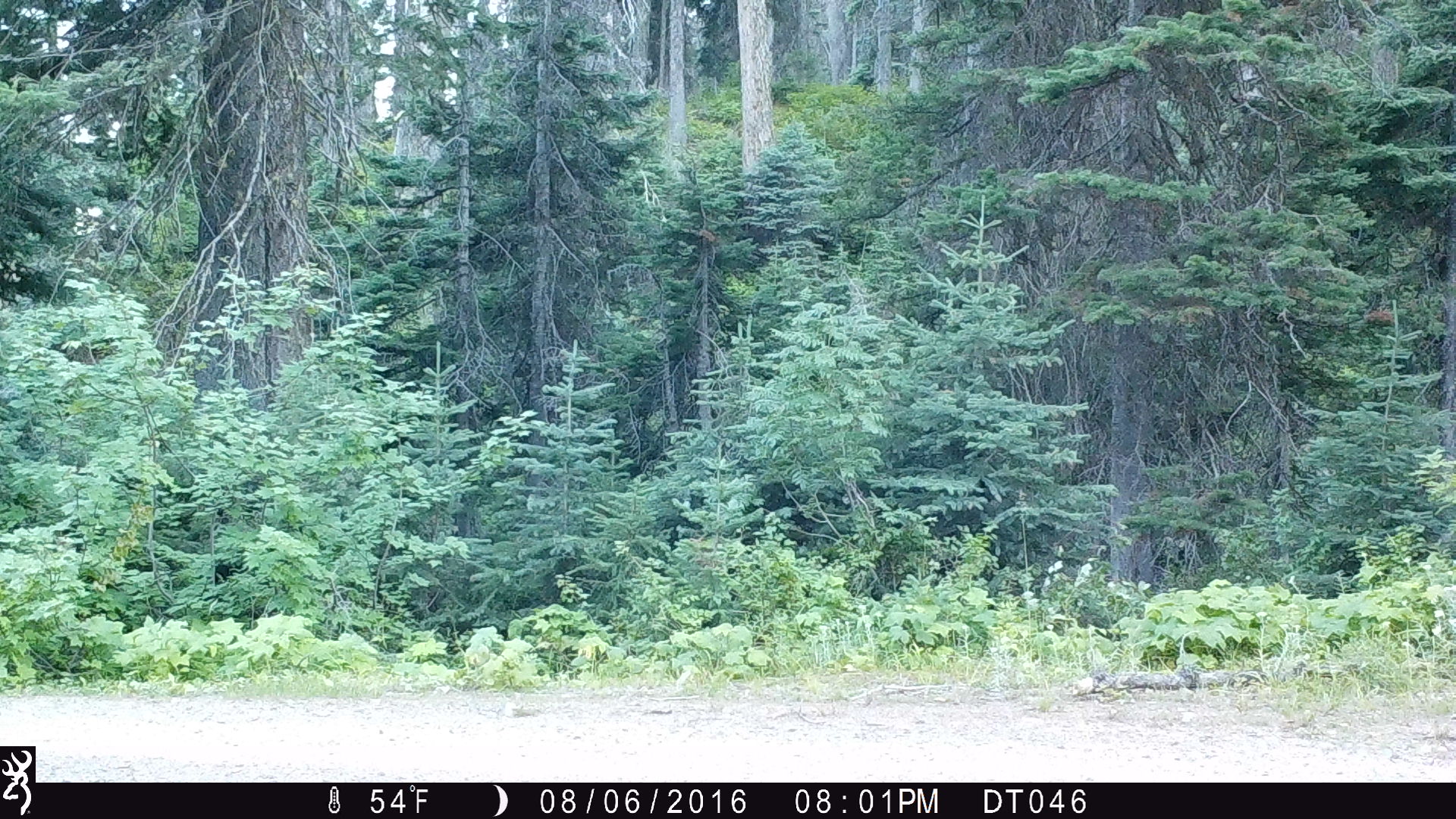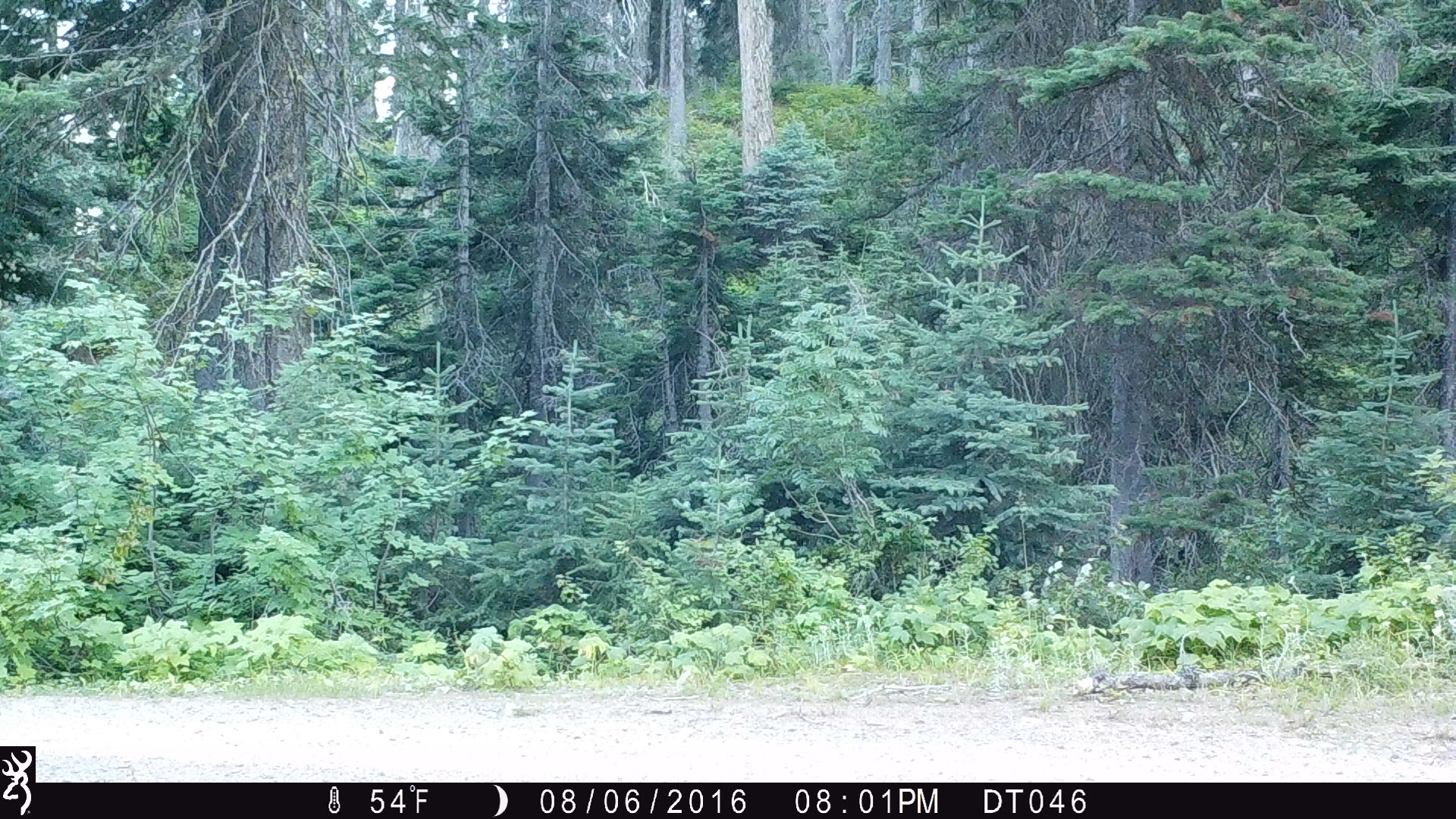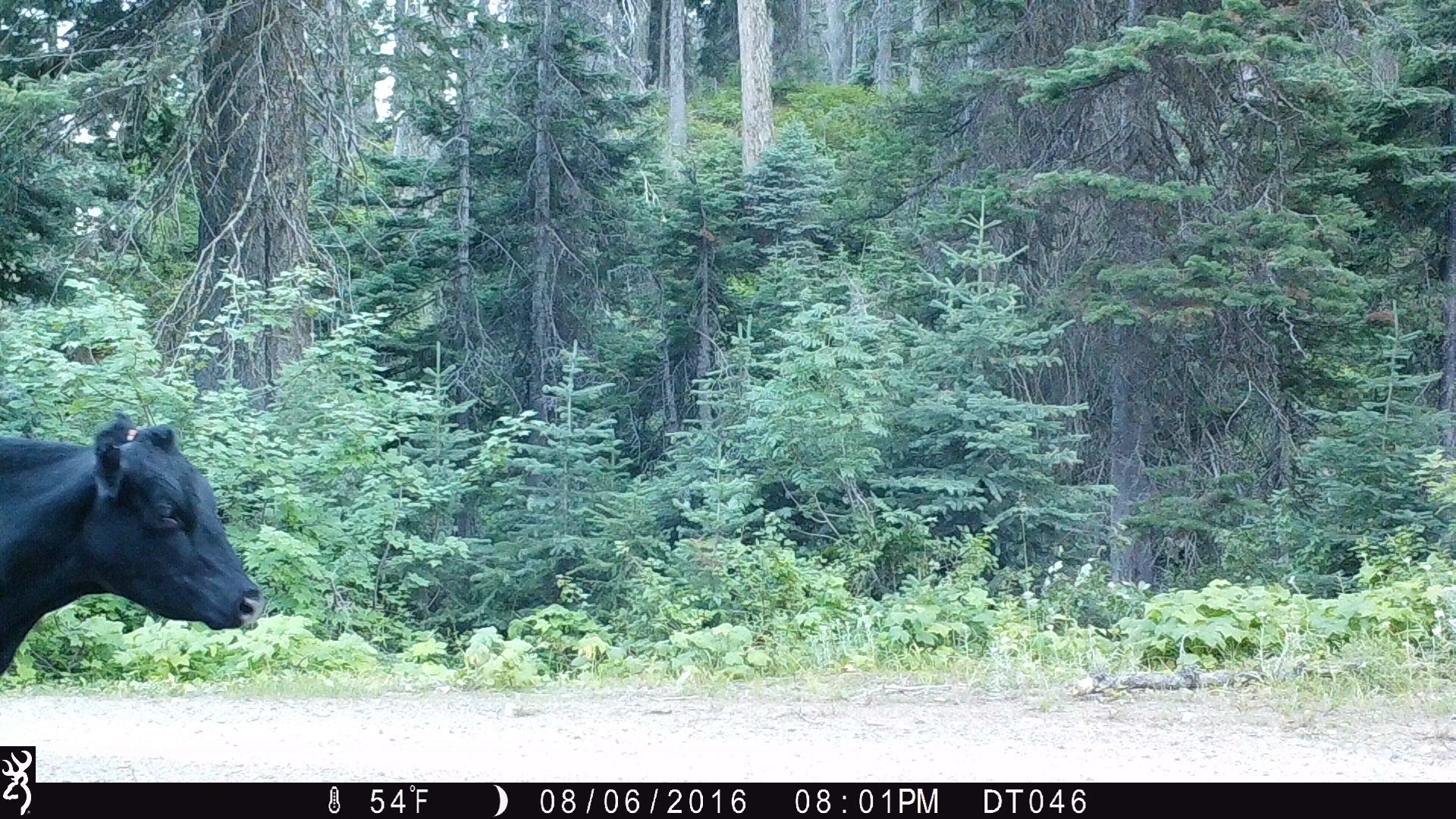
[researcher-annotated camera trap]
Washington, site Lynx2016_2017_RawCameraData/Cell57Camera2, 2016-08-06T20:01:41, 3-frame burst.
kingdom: Animalia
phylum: Chordata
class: Mammalia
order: Artiodactyla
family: Bovidae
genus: Bos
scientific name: Bos taurus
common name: domestic cattle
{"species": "domestic cattle (Bos taurus)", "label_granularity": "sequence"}